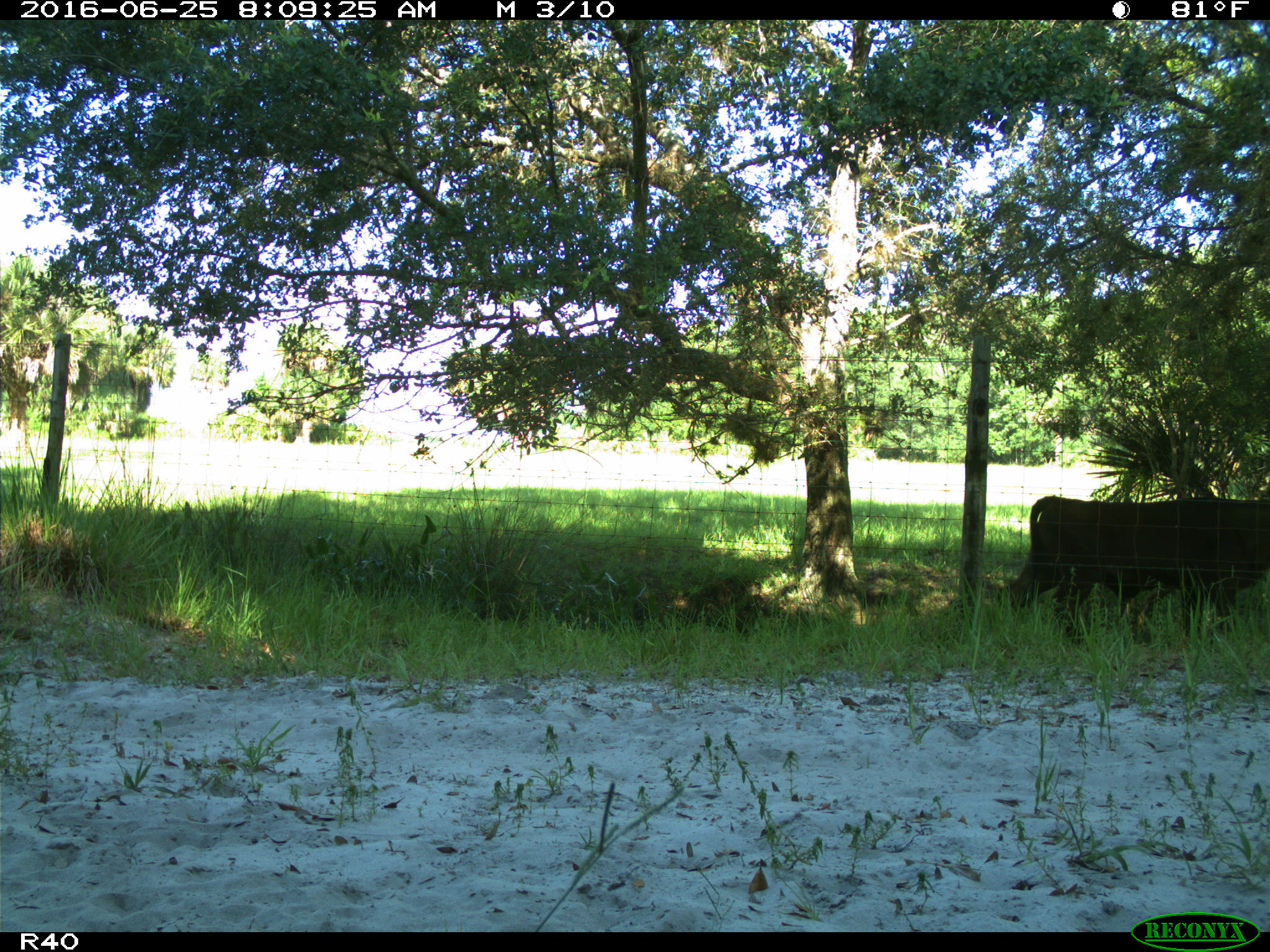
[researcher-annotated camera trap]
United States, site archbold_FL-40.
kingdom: Animalia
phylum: Chordata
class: Mammalia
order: Artiodactyla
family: Bovidae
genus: Bos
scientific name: Bos taurus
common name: domestic cow